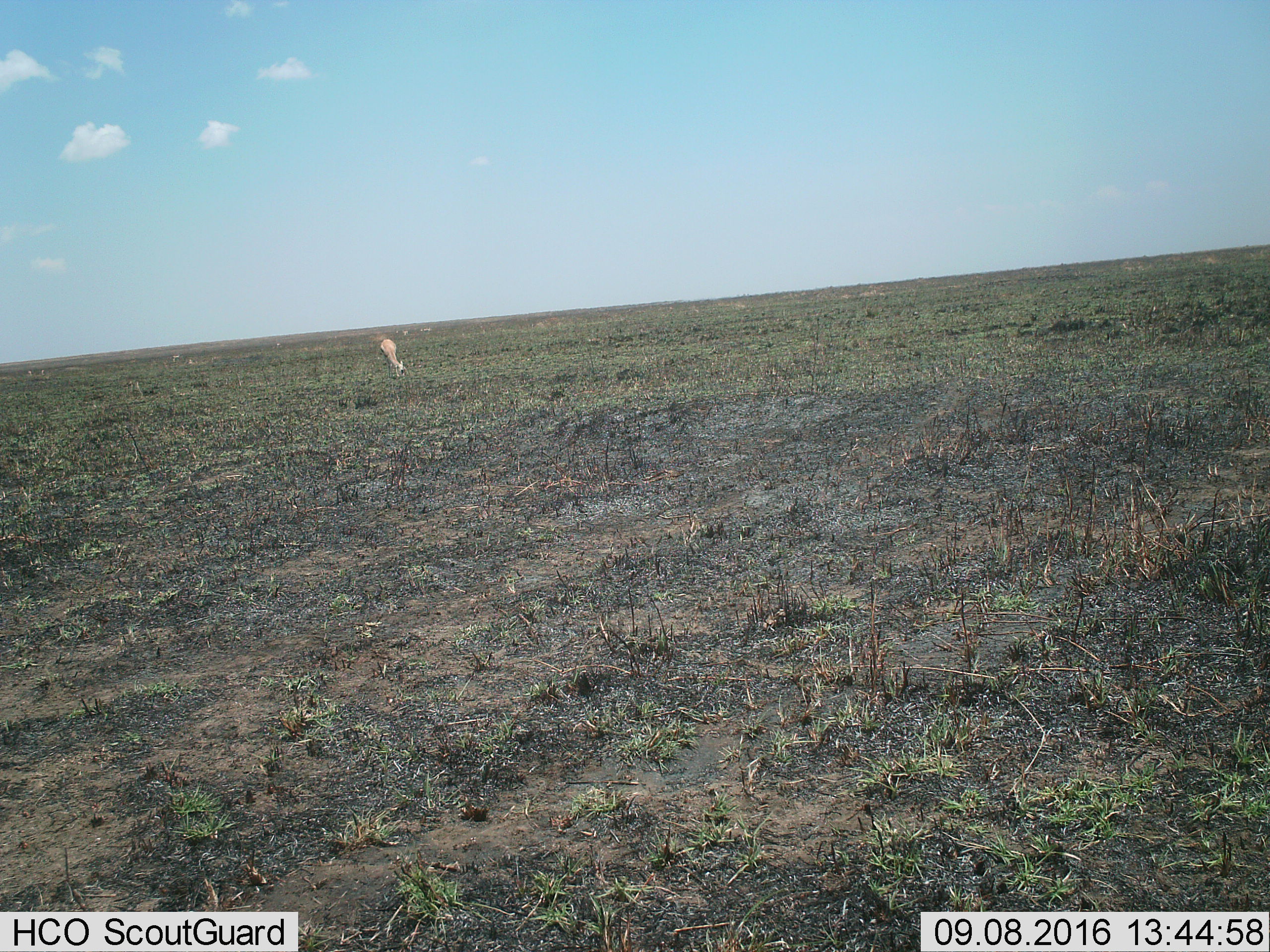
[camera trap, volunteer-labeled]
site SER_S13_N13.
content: unidentified animal